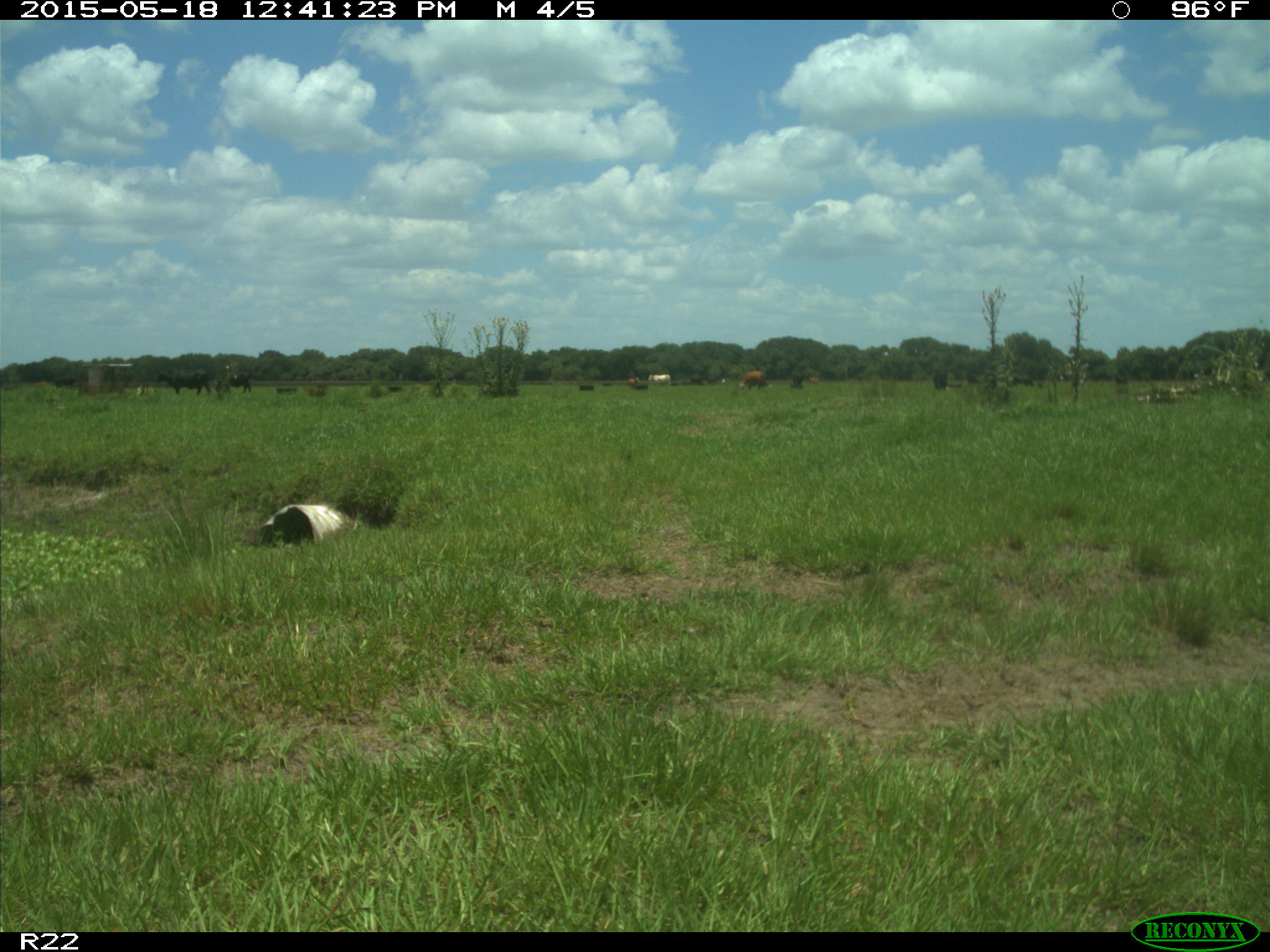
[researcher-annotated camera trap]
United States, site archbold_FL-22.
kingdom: Animalia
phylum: Chordata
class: Mammalia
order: Artiodactyla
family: Bovidae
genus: Bos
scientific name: Bos taurus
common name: domestic cow